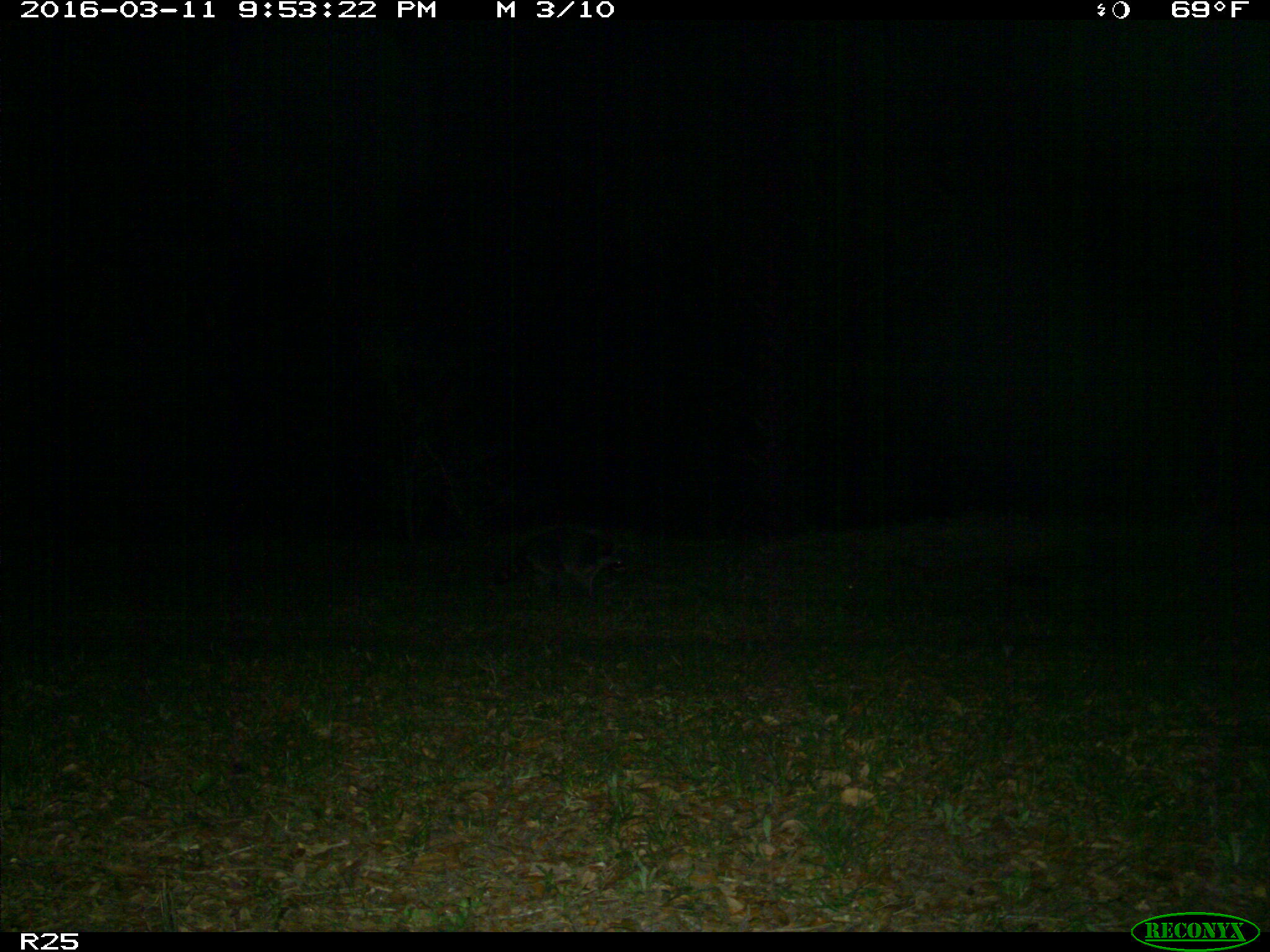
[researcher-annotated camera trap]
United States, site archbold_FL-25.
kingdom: Animalia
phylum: Chordata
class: Mammalia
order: Carnivora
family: Procyonidae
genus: Procyon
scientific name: Procyon lotor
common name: common raccoon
Procyon lotor (common raccoon).